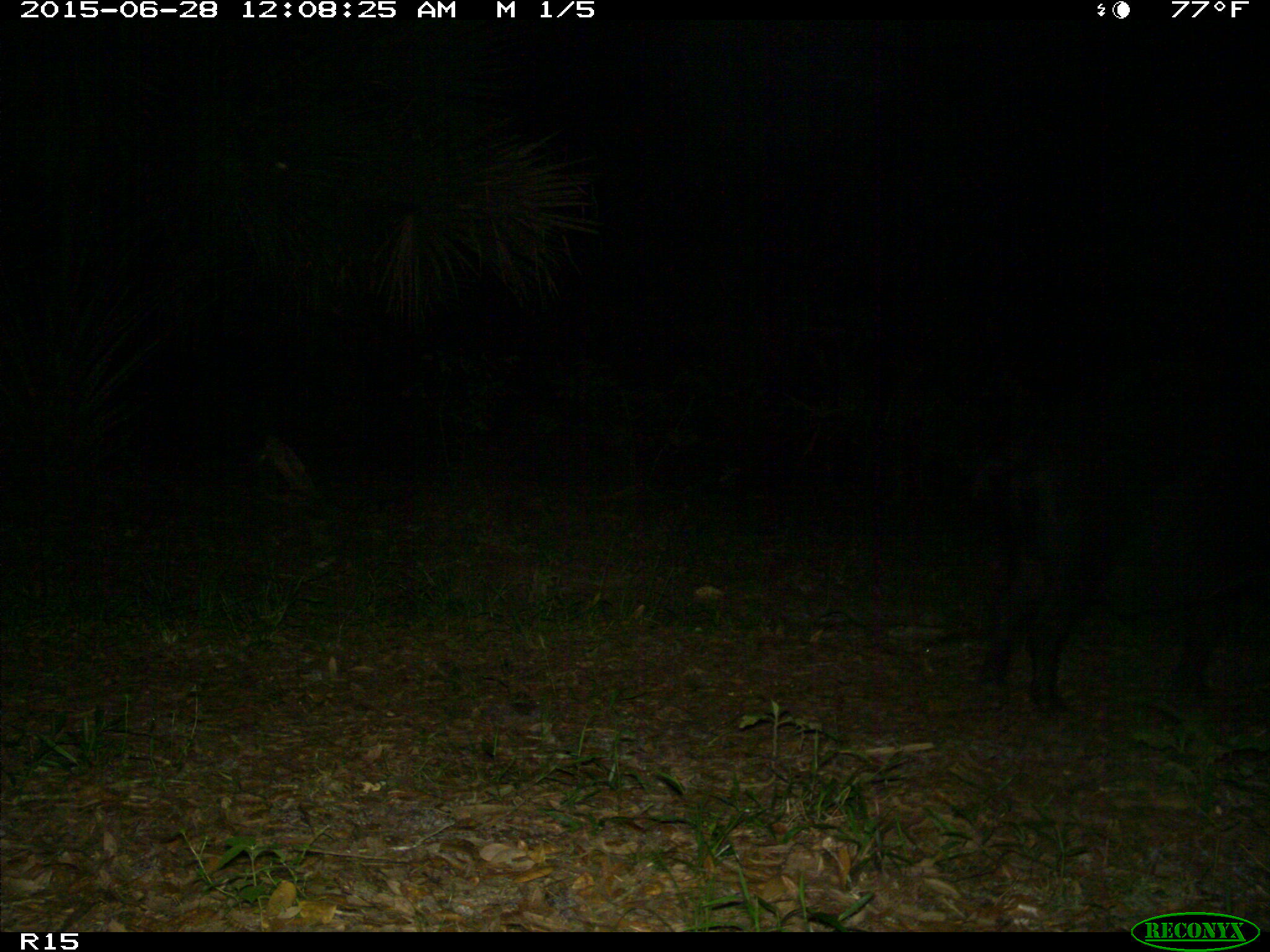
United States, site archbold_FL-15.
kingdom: Animalia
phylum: Chordata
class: Mammalia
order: Artiodactyla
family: Suidae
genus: Sus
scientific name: Sus scrofa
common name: wild boar